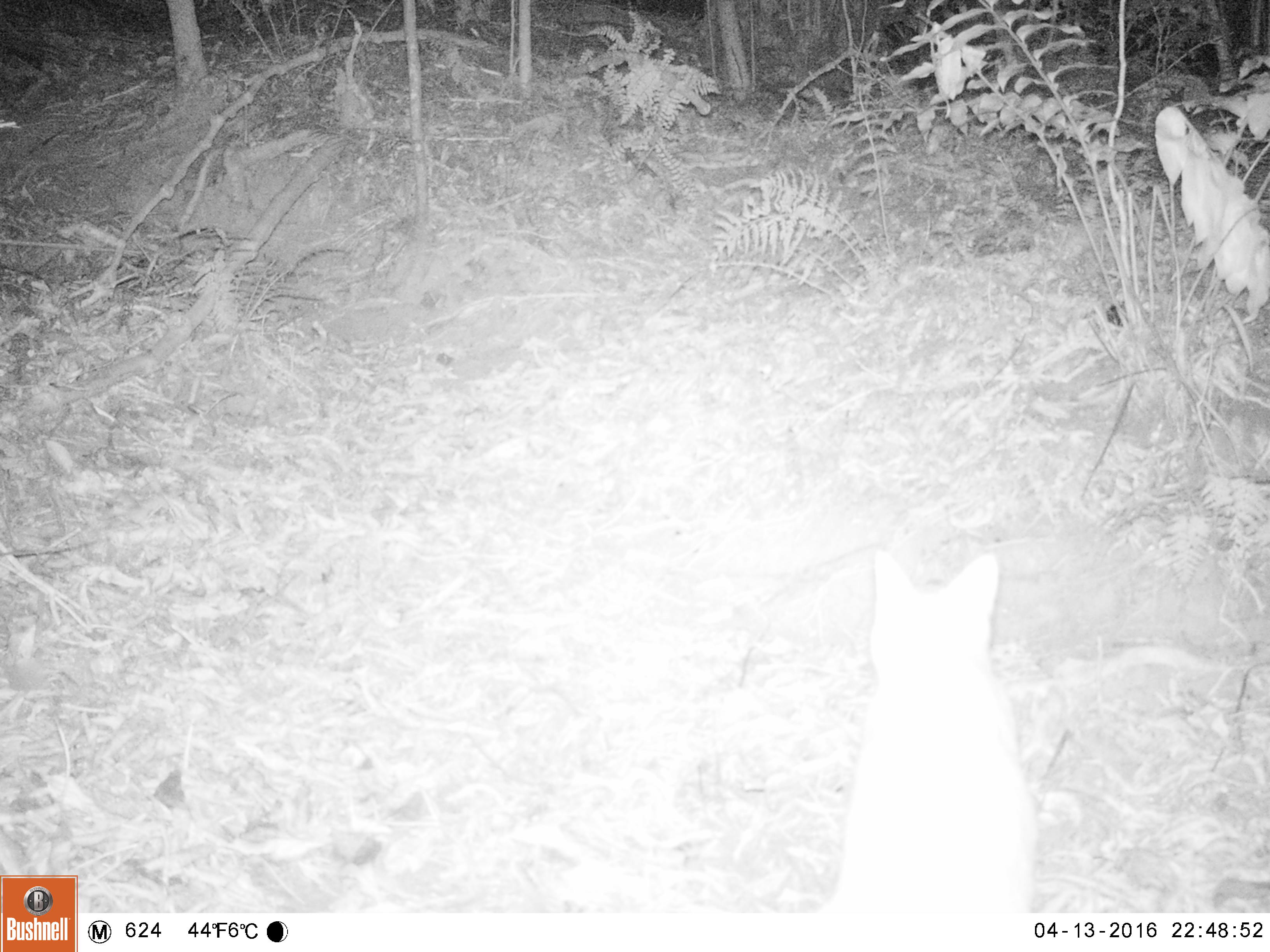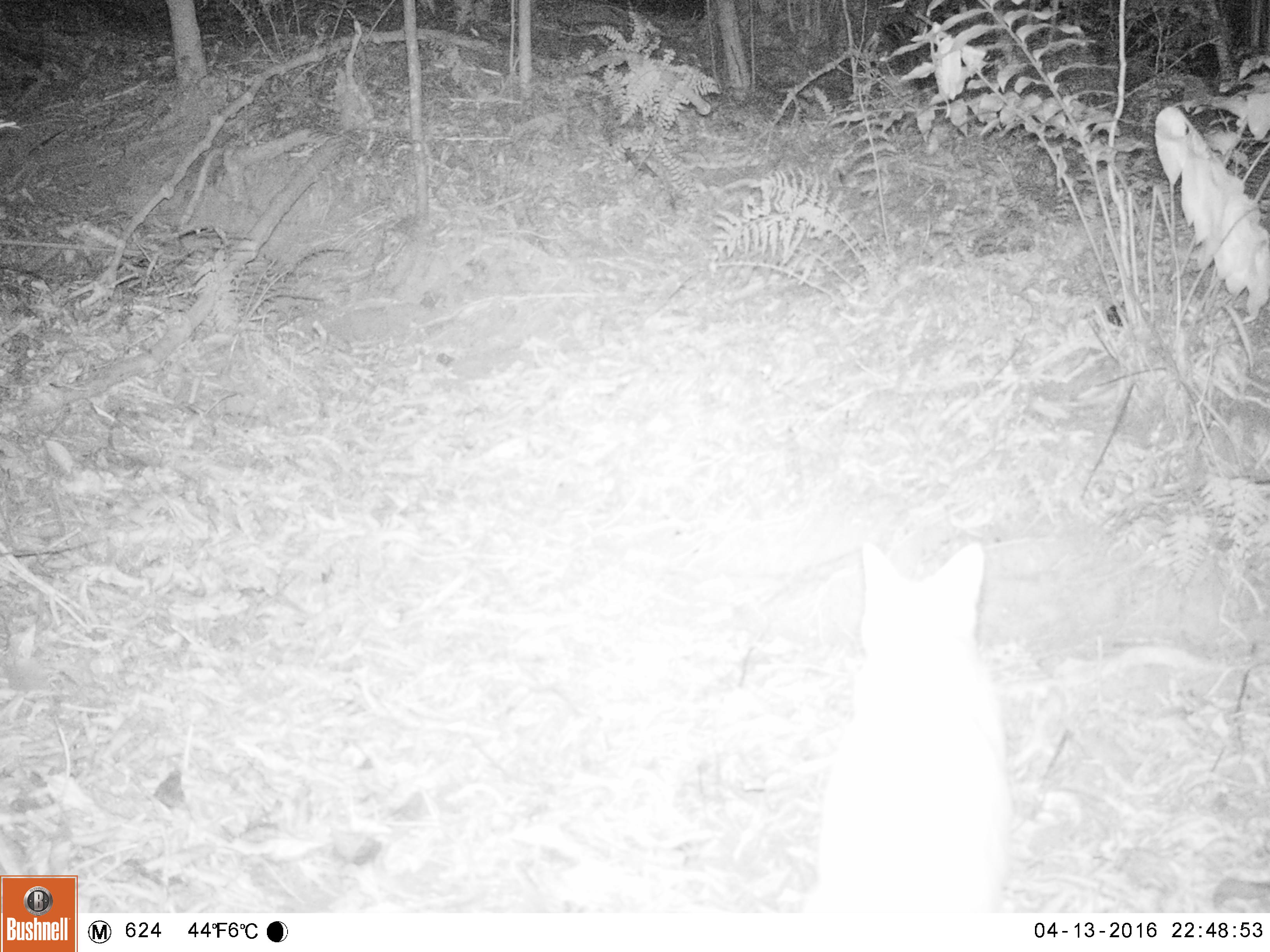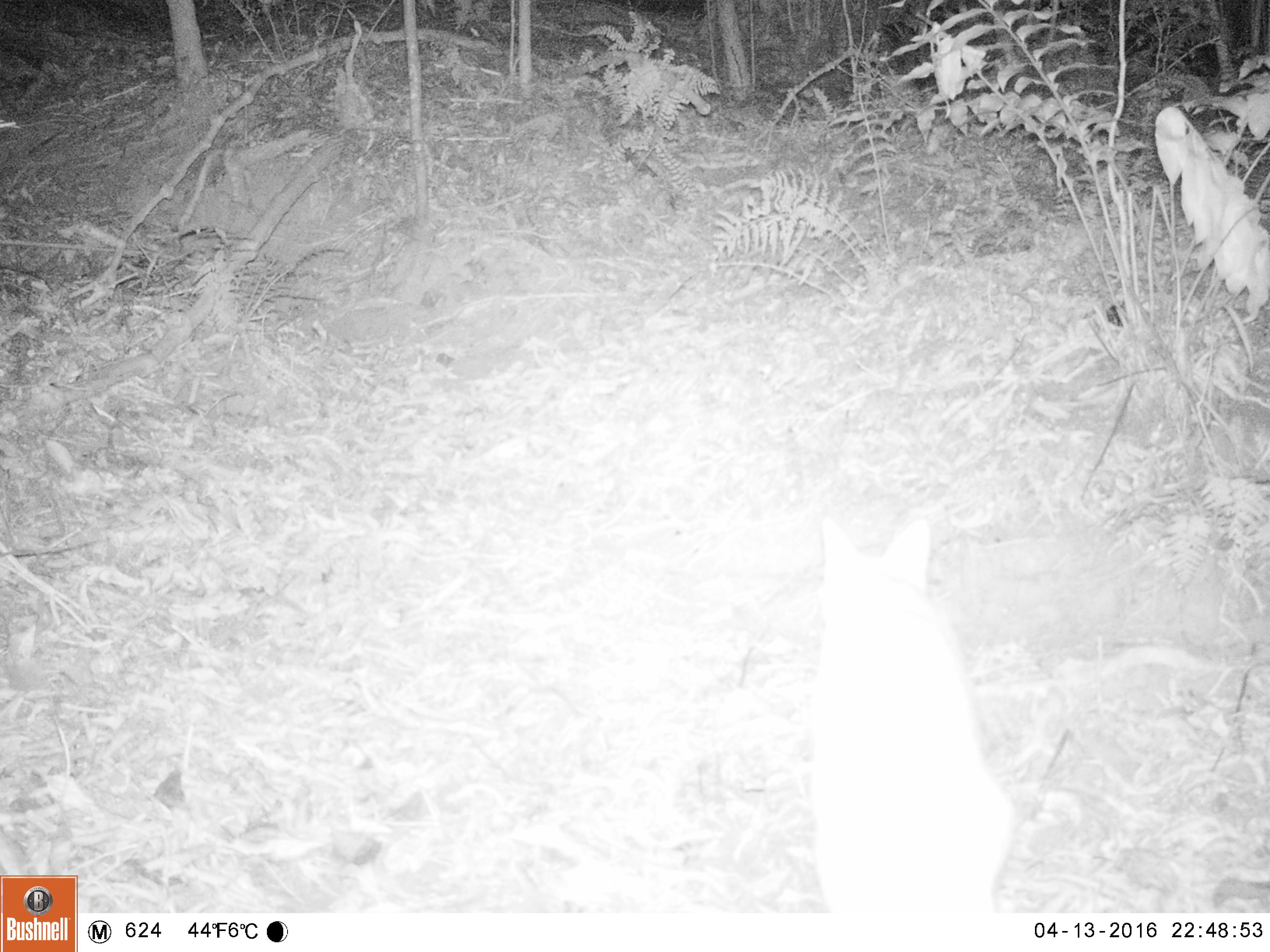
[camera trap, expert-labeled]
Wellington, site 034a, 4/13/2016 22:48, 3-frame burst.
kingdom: Animalia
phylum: Chordata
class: Mammalia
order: Carnivora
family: Felidae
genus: Felis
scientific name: Felis catus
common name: cat